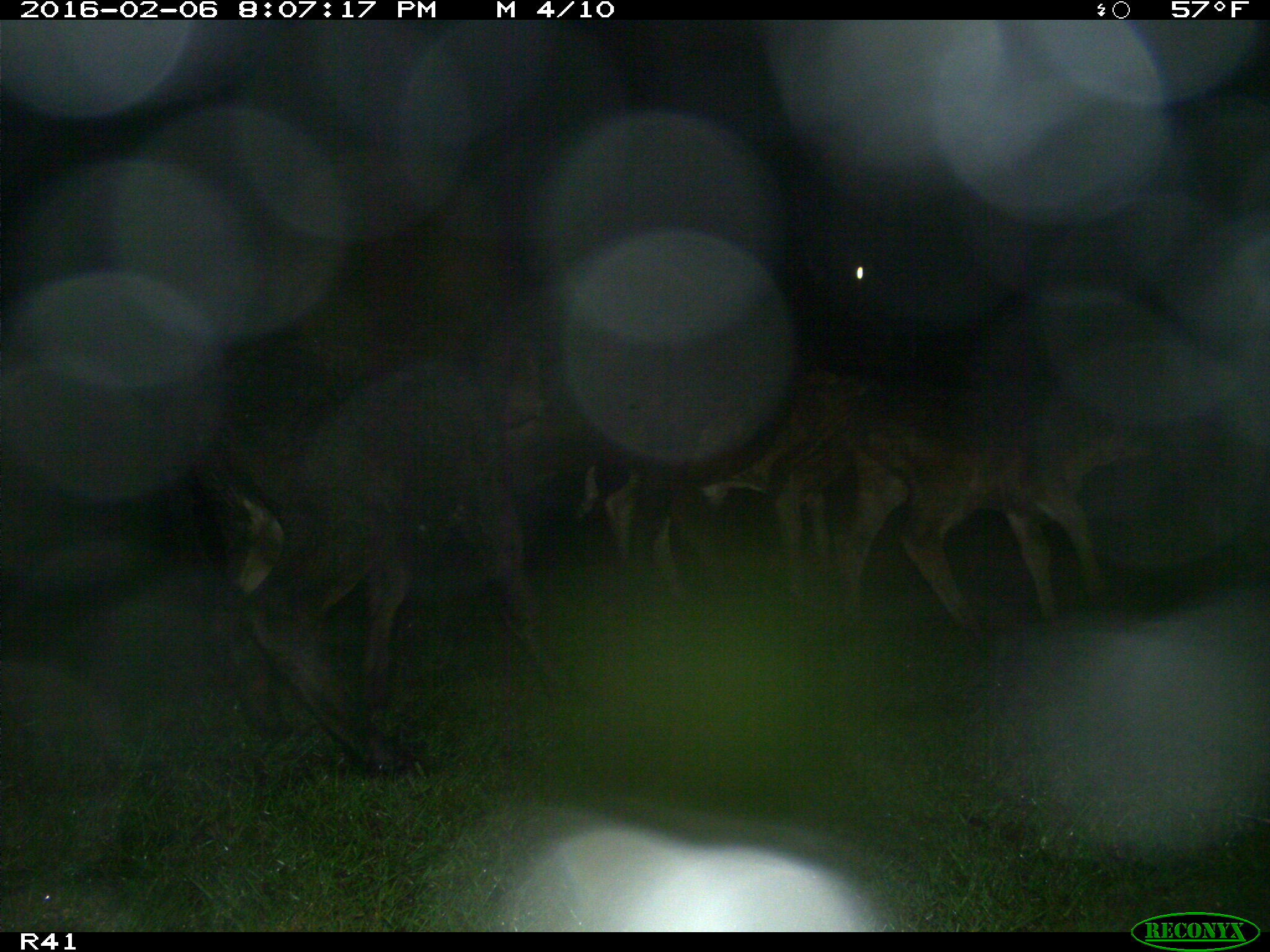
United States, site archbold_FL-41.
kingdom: Animalia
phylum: Chordata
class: Mammalia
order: Artiodactyla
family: Bovidae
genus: Bos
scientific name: Bos taurus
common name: domestic cow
Bos taurus (domestic cow).